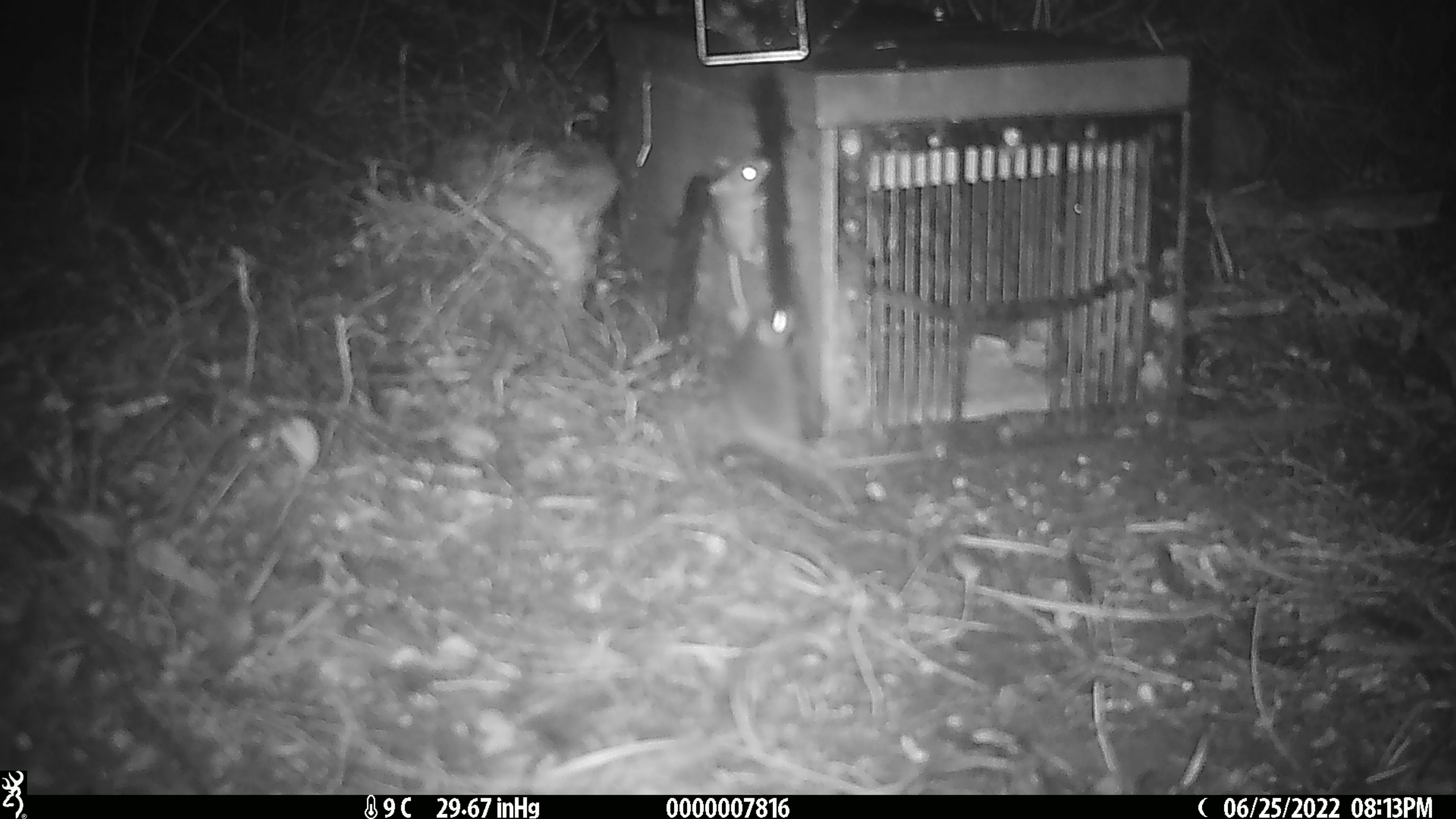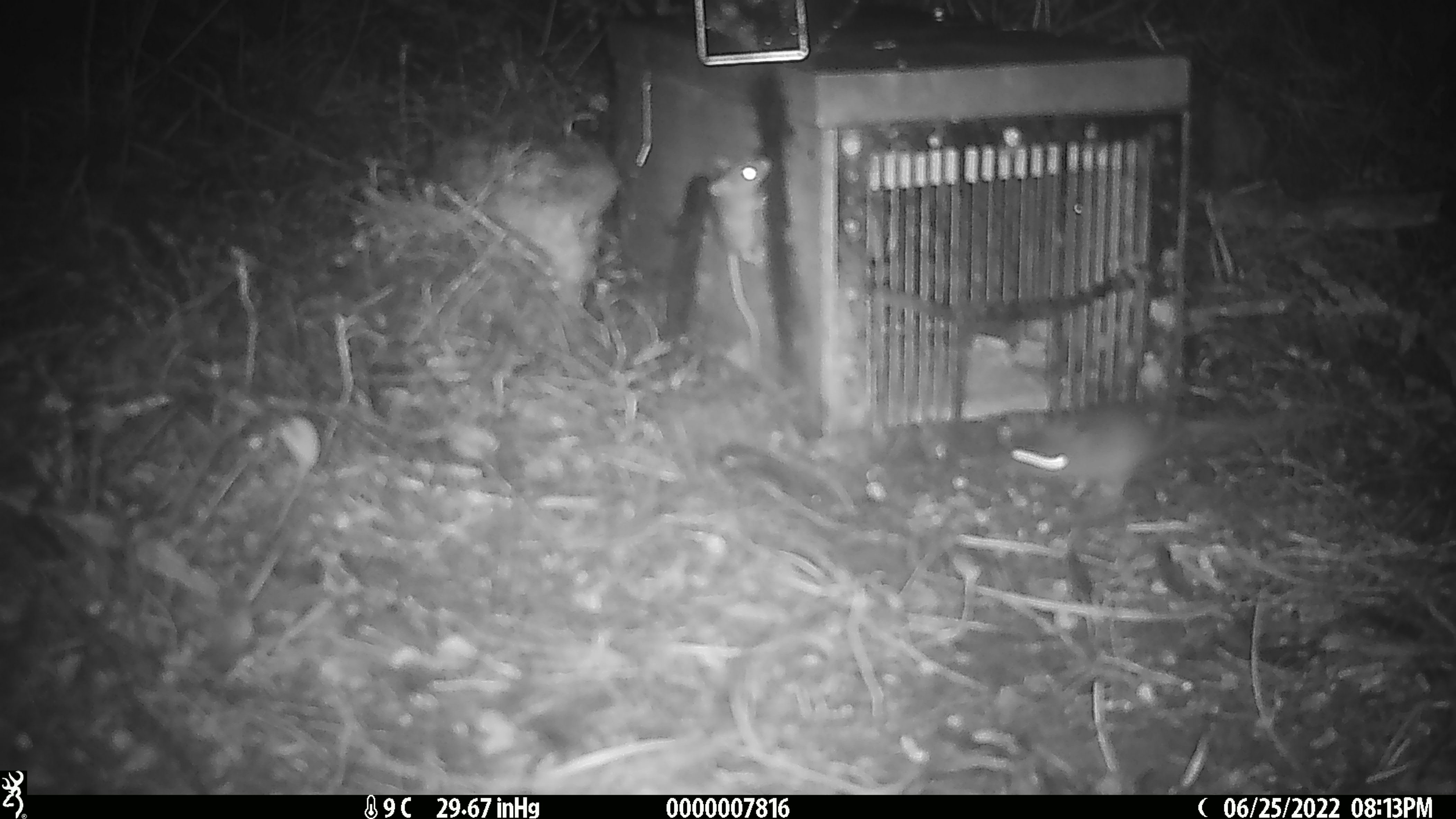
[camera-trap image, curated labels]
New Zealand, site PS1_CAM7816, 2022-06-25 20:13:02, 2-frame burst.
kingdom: Animalia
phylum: Chordata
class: Mammalia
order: Rodentia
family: Muridae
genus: Mus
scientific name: Mus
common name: mouse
Mouse (Mus).